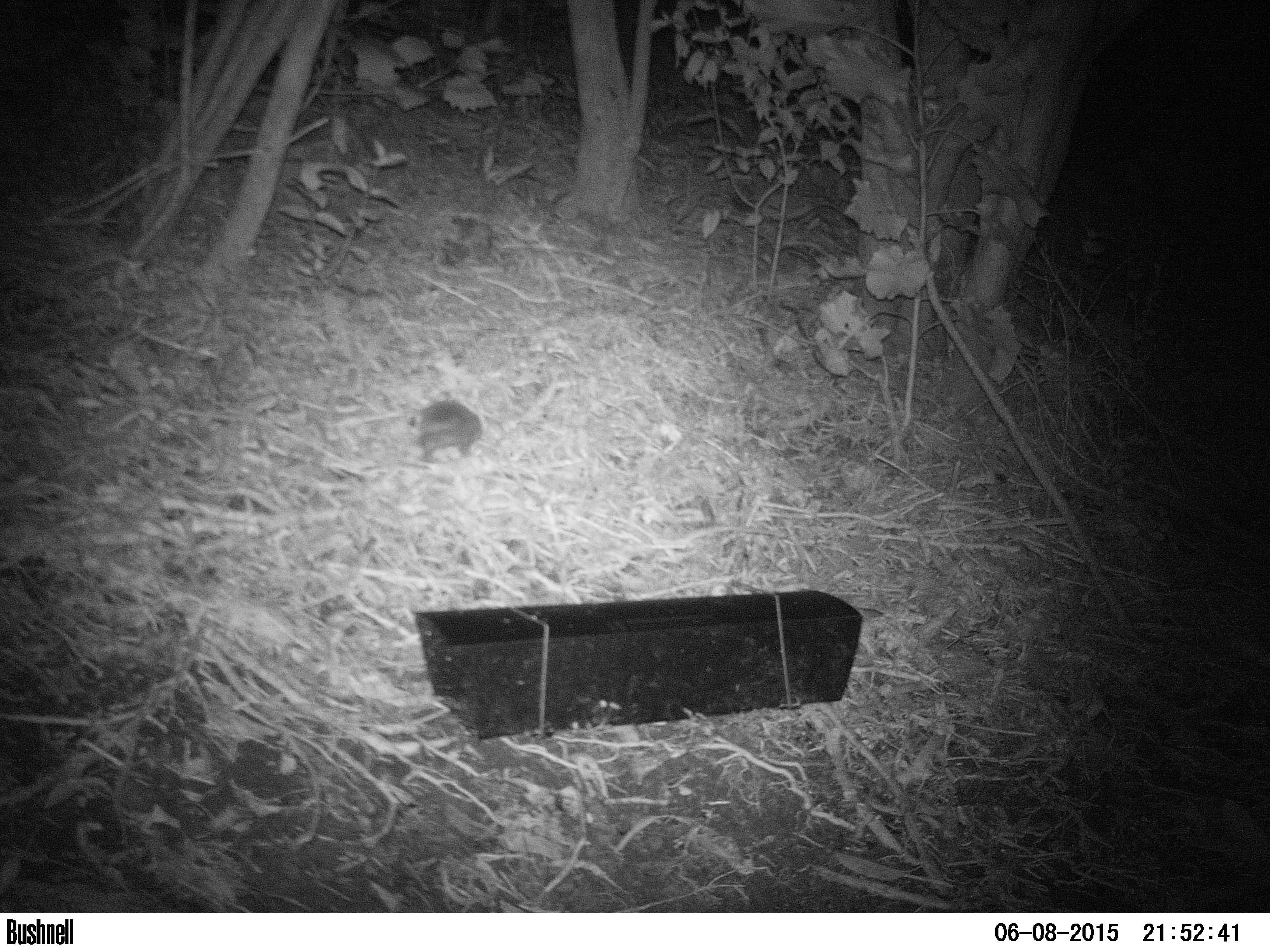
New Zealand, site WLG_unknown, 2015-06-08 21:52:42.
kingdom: Animalia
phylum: Chordata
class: Mammalia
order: Eulipotyphla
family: Erinaceidae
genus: Erinaceus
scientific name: Erinaceus europaeus europaeus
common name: european hedgehog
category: hedgehog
Hedgehog (european hedgehog) (Erinaceus europaeus europaeus).